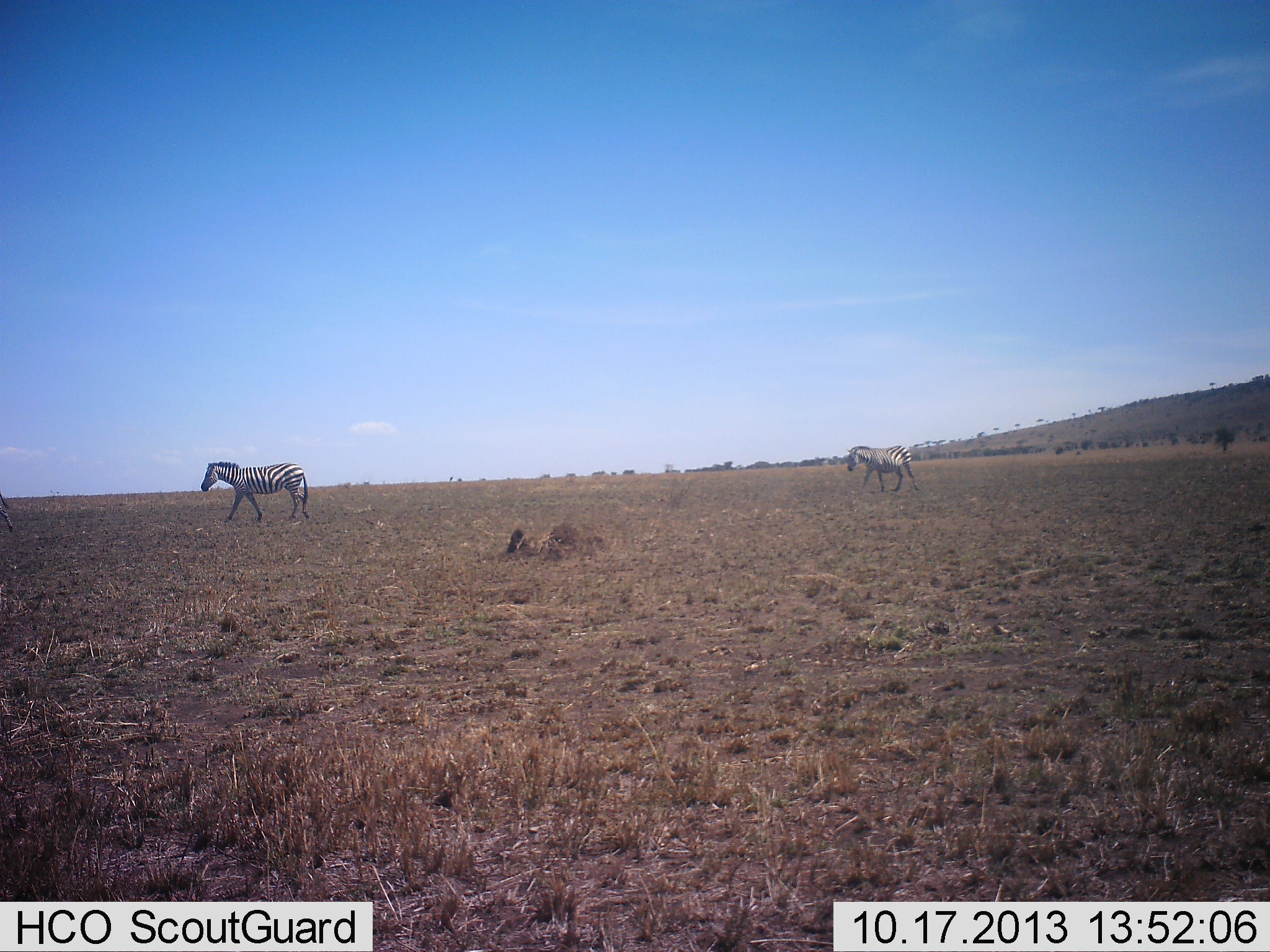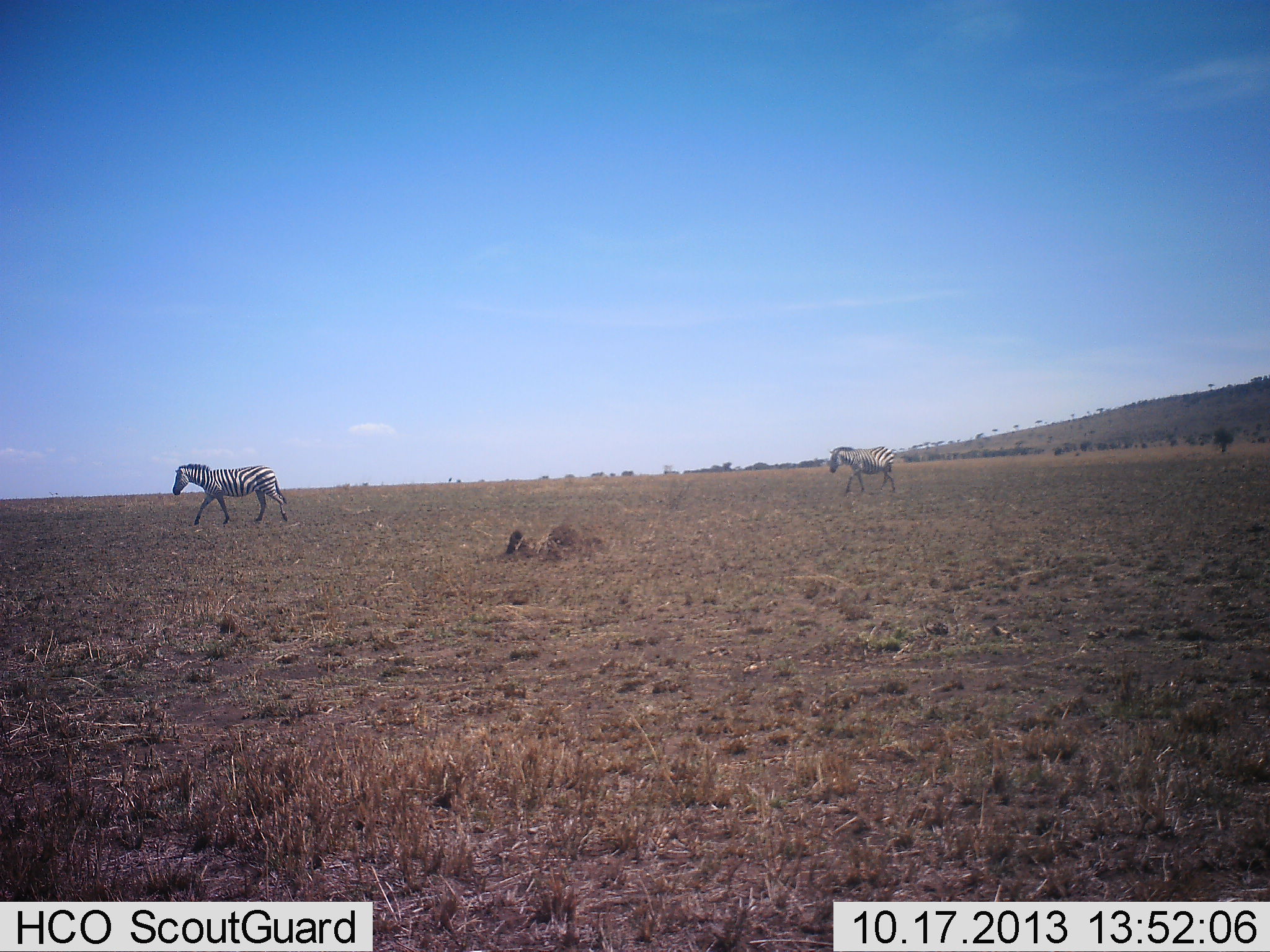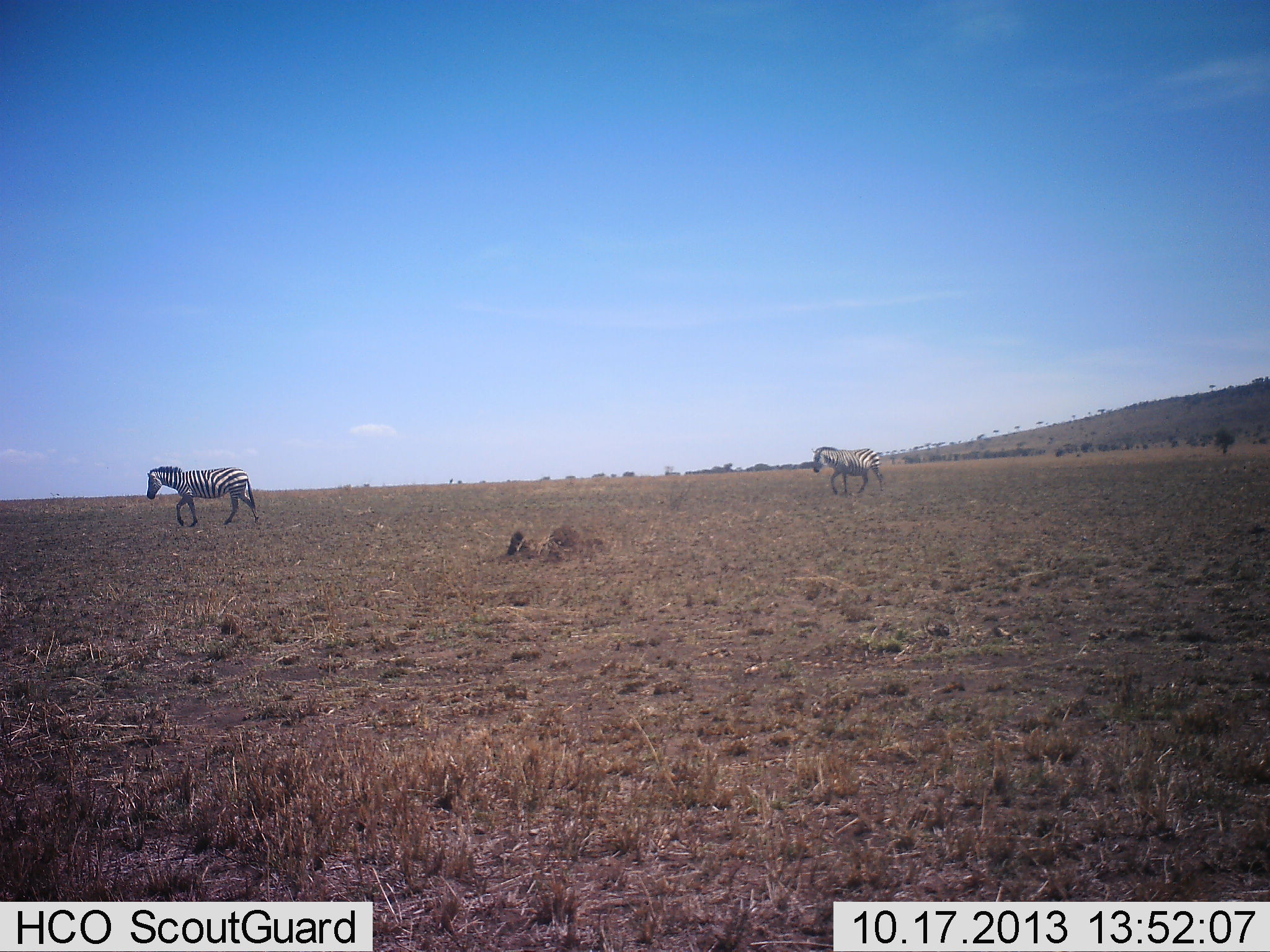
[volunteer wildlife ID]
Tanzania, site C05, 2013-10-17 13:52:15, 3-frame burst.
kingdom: Animalia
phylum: Chordata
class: Mammalia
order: Perissodactyla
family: Equidae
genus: Equus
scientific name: Equus quagga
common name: plains zebra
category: zebra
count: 2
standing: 0%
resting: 0%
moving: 100%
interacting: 0%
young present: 0%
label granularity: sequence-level